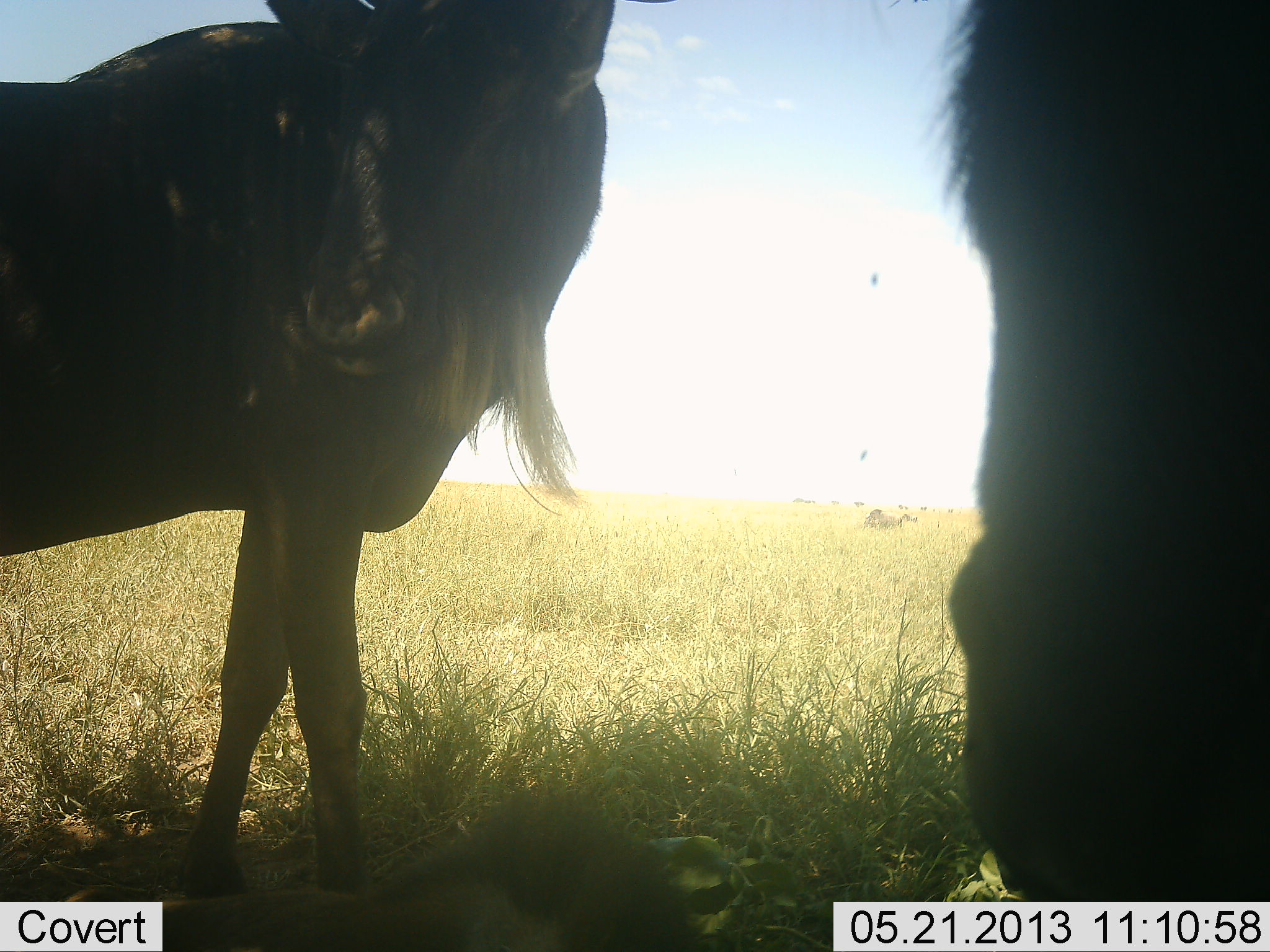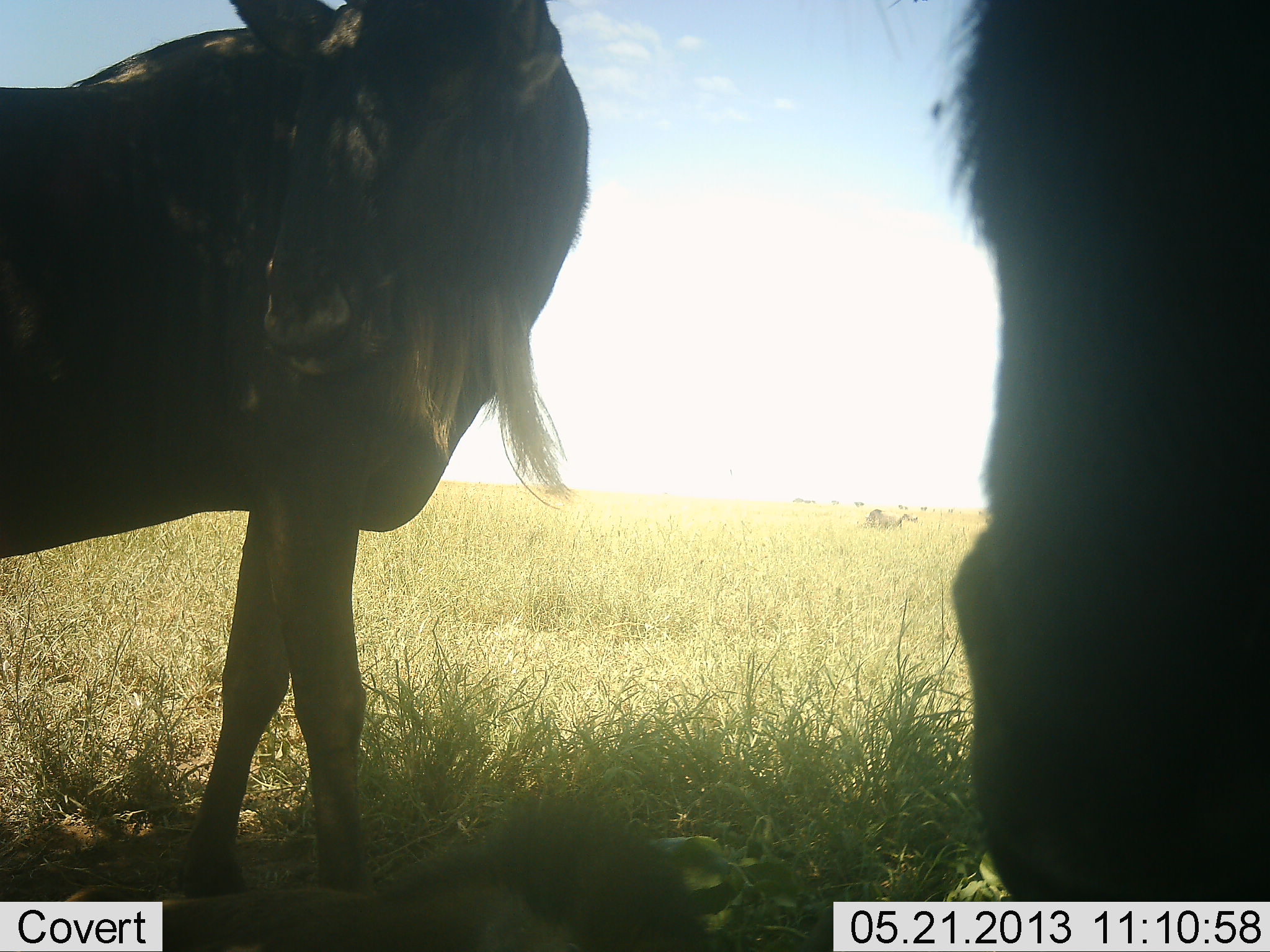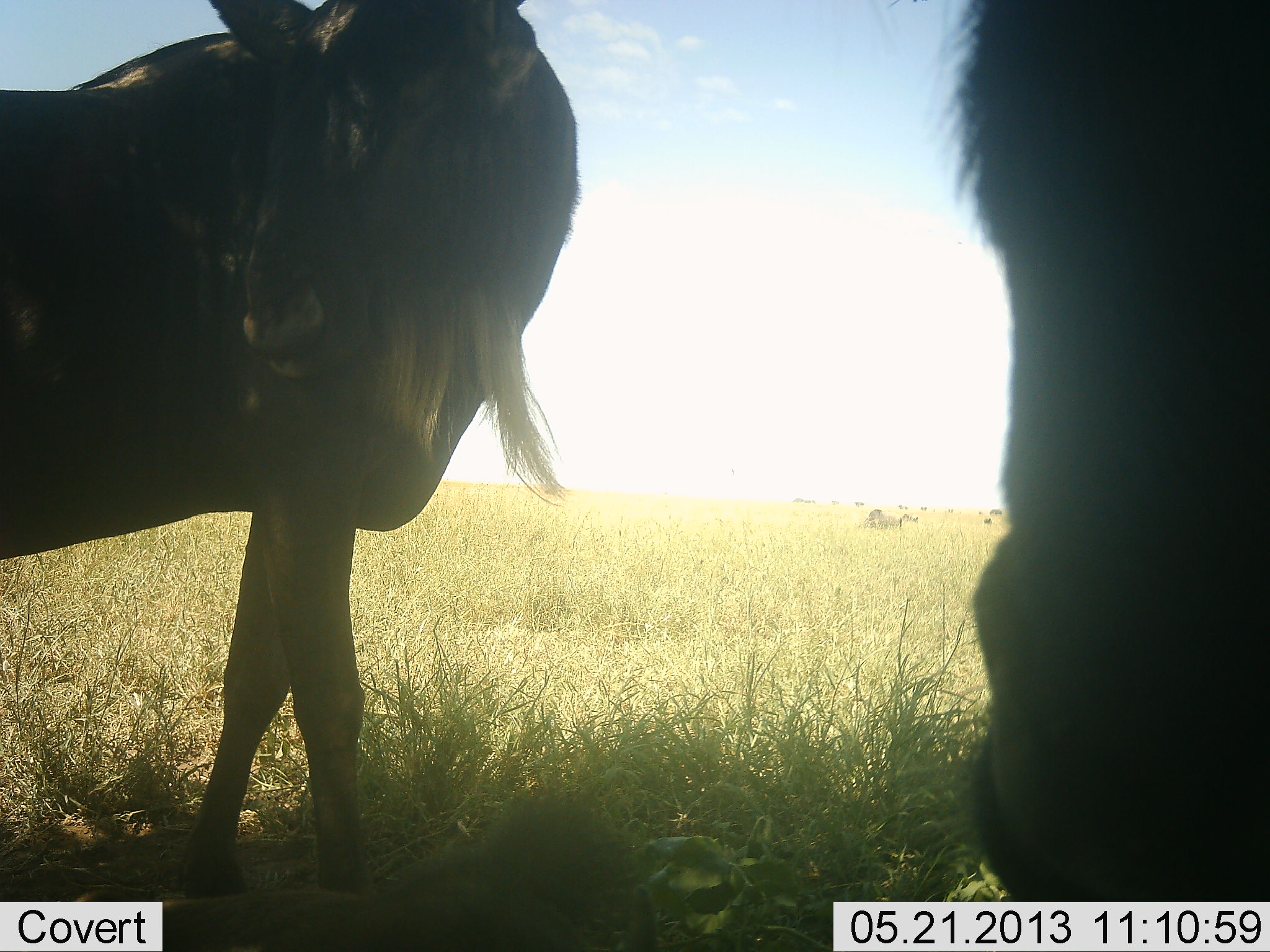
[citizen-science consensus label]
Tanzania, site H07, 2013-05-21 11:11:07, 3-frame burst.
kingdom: Animalia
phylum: Chordata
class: Mammalia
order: Artiodactyla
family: Bovidae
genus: Connochaetes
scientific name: Connochaetes taurinus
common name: blue wildebeest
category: wildebeest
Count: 2.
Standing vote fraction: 90%.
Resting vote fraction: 10%.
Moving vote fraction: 0%.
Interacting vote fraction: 0%.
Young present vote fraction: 0%.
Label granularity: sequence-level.